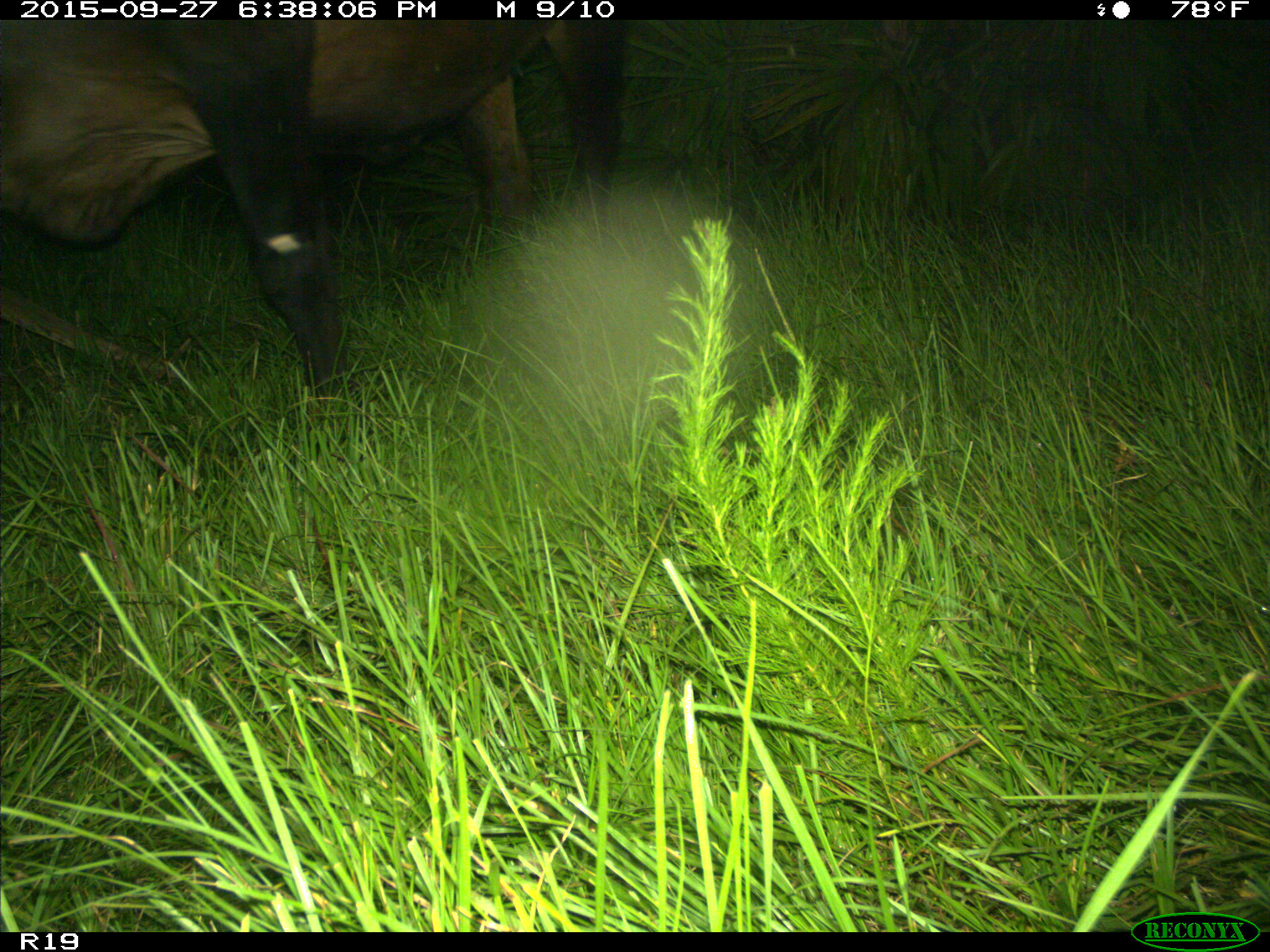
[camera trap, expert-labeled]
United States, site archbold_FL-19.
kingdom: Animalia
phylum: Chordata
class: Mammalia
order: Artiodactyla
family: Bovidae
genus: Bos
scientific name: Bos taurus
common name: domestic cow